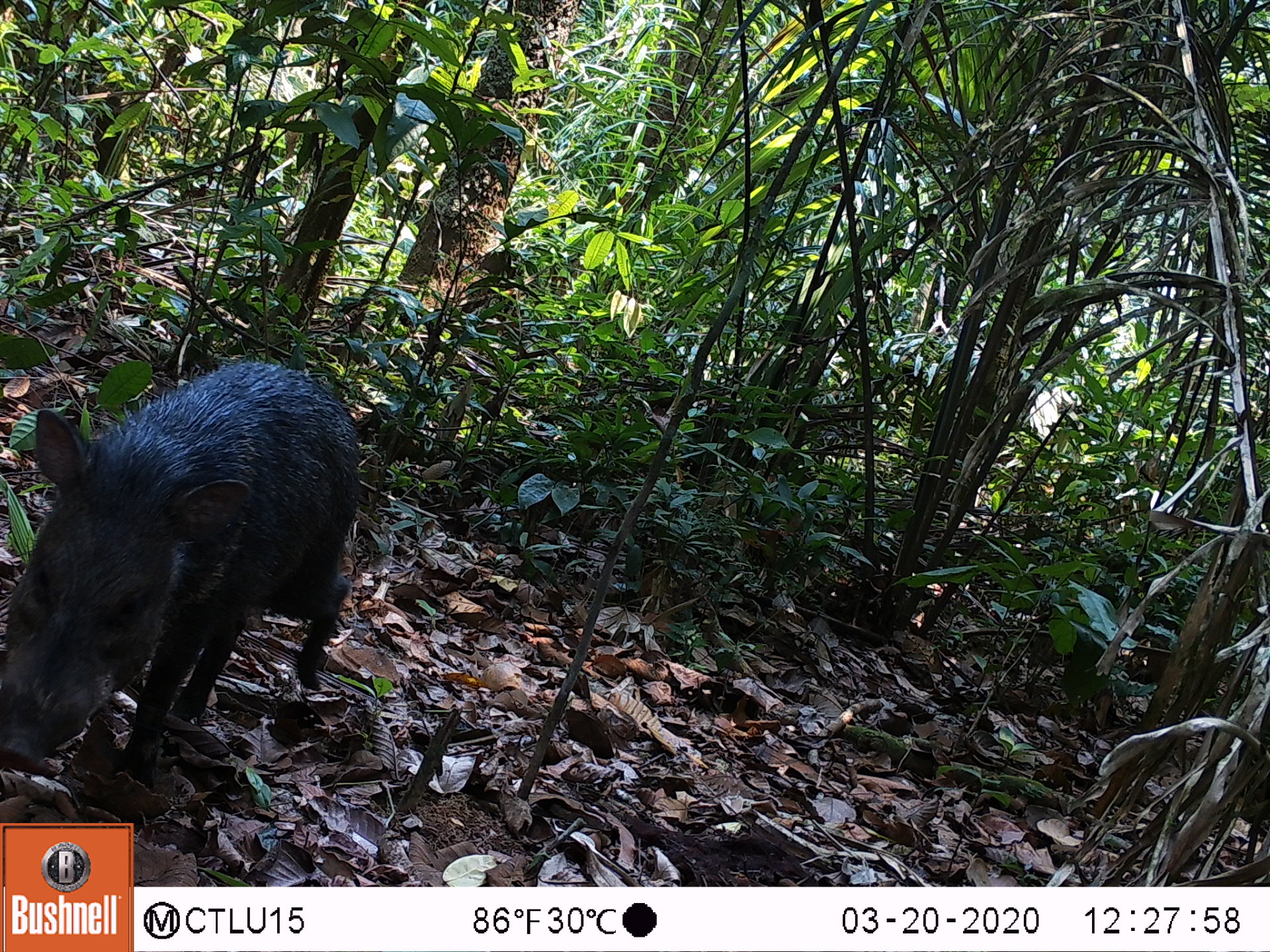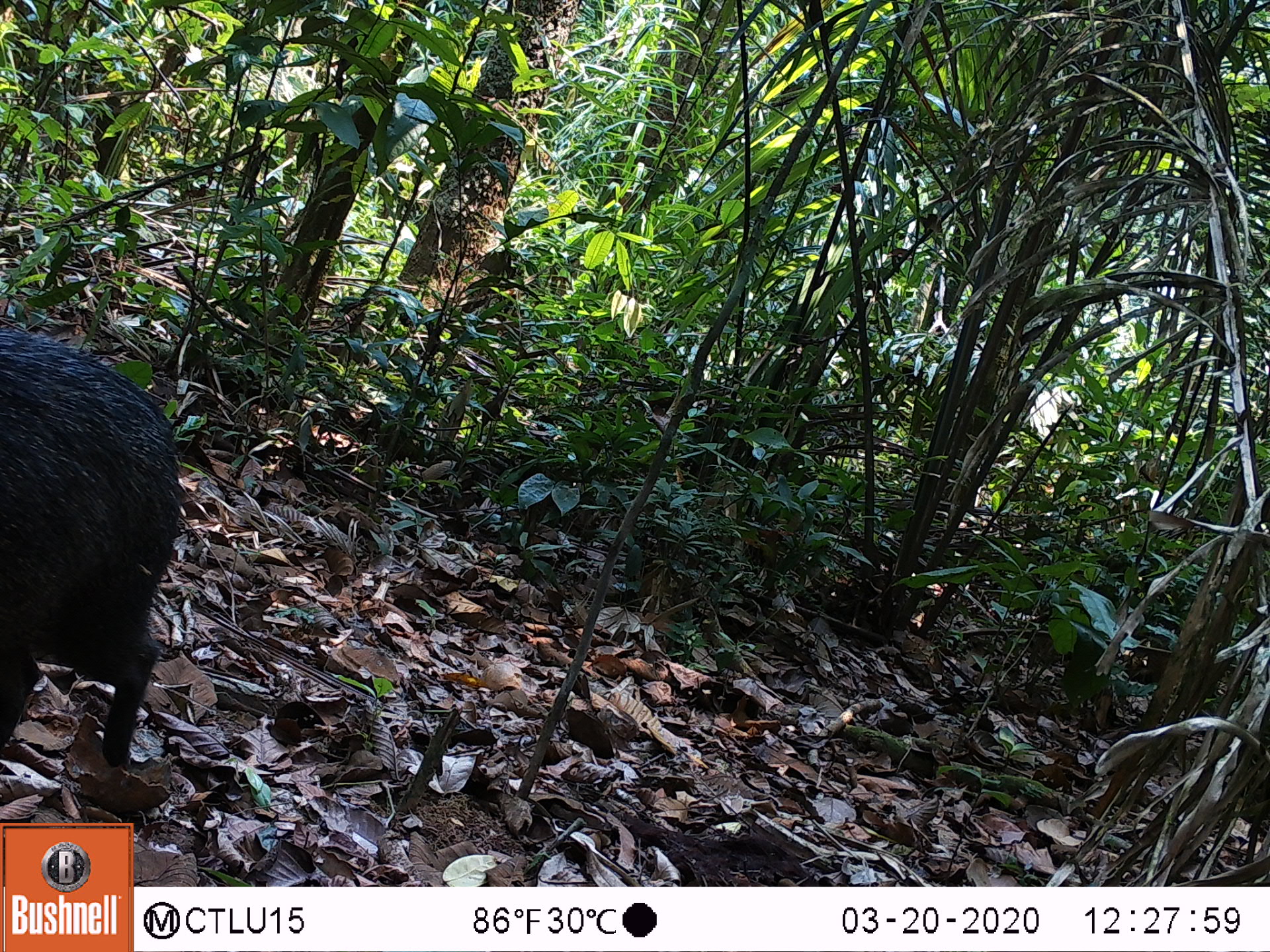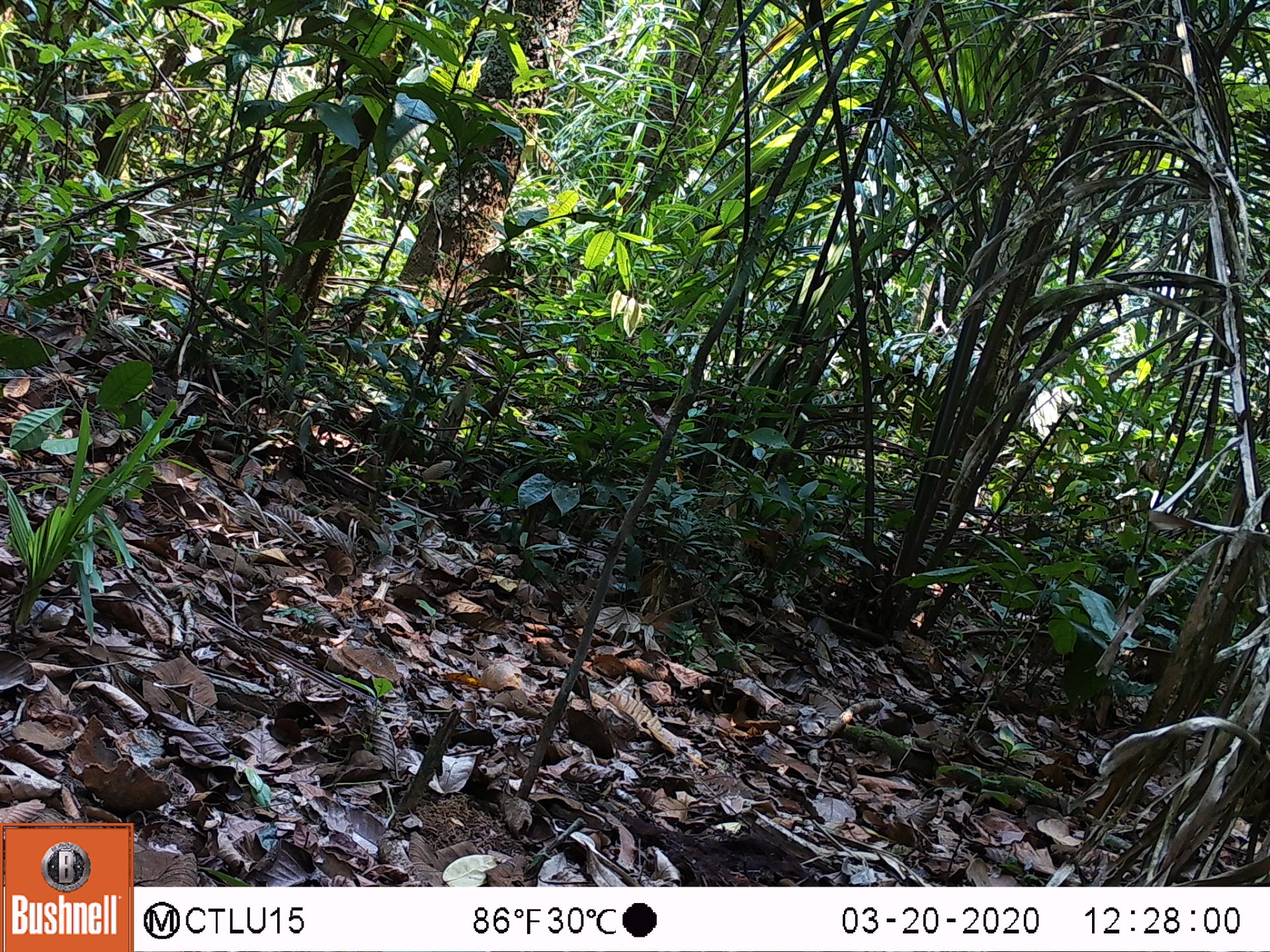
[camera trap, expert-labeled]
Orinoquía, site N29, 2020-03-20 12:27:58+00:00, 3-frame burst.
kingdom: Animalia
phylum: Chordata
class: Mammalia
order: Artiodactyla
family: Tayassuidae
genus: Pecari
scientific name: Pecari tajacu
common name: collared peccary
Collared peccary (Pecari tajacu).